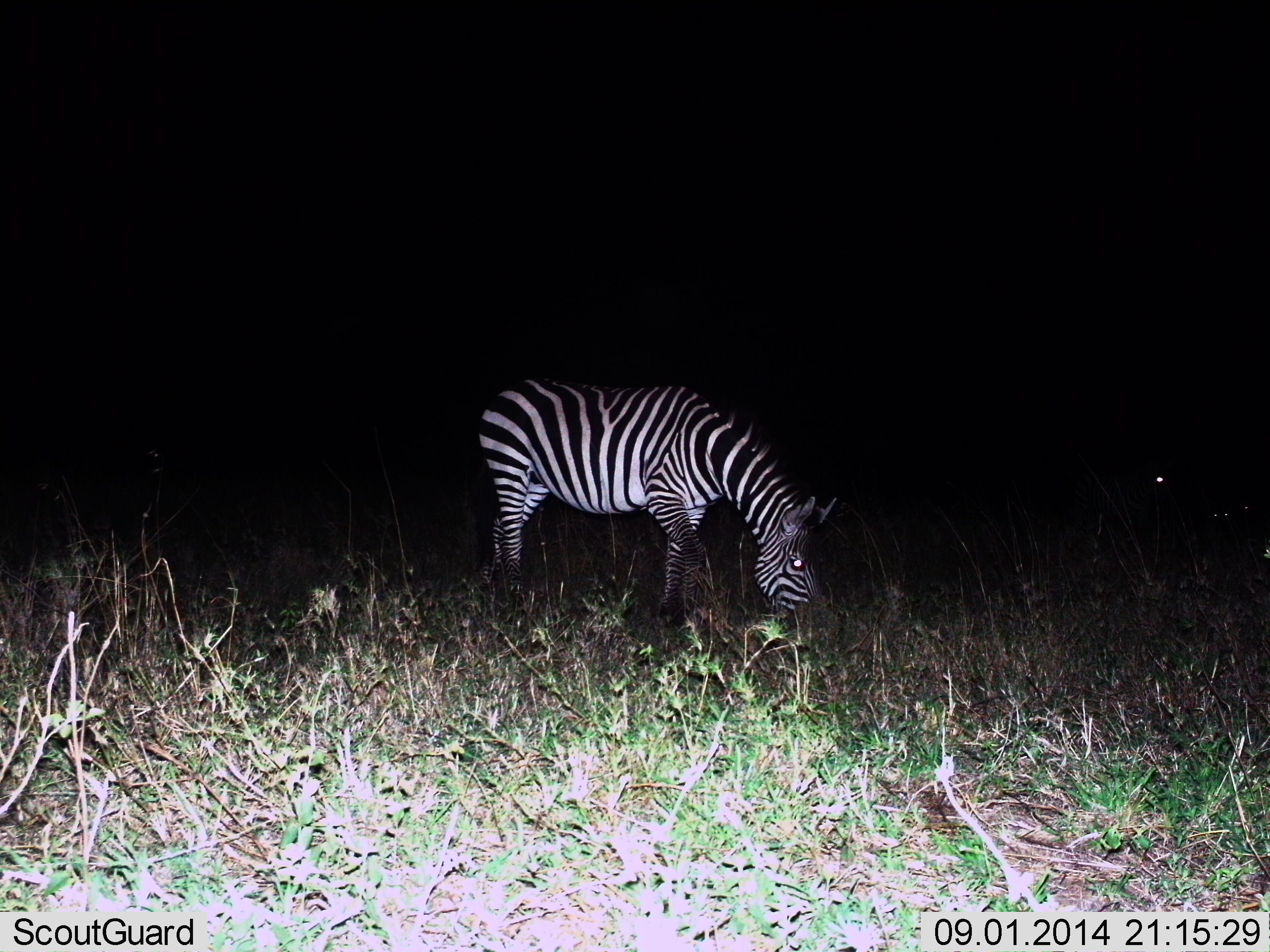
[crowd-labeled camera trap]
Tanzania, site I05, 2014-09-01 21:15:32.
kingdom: Animalia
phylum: Chordata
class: Mammalia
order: Perissodactyla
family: Equidae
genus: Equus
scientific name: Equus quagga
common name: plains zebra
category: zebra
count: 1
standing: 20%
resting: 0%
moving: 0%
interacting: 0%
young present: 0%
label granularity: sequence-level